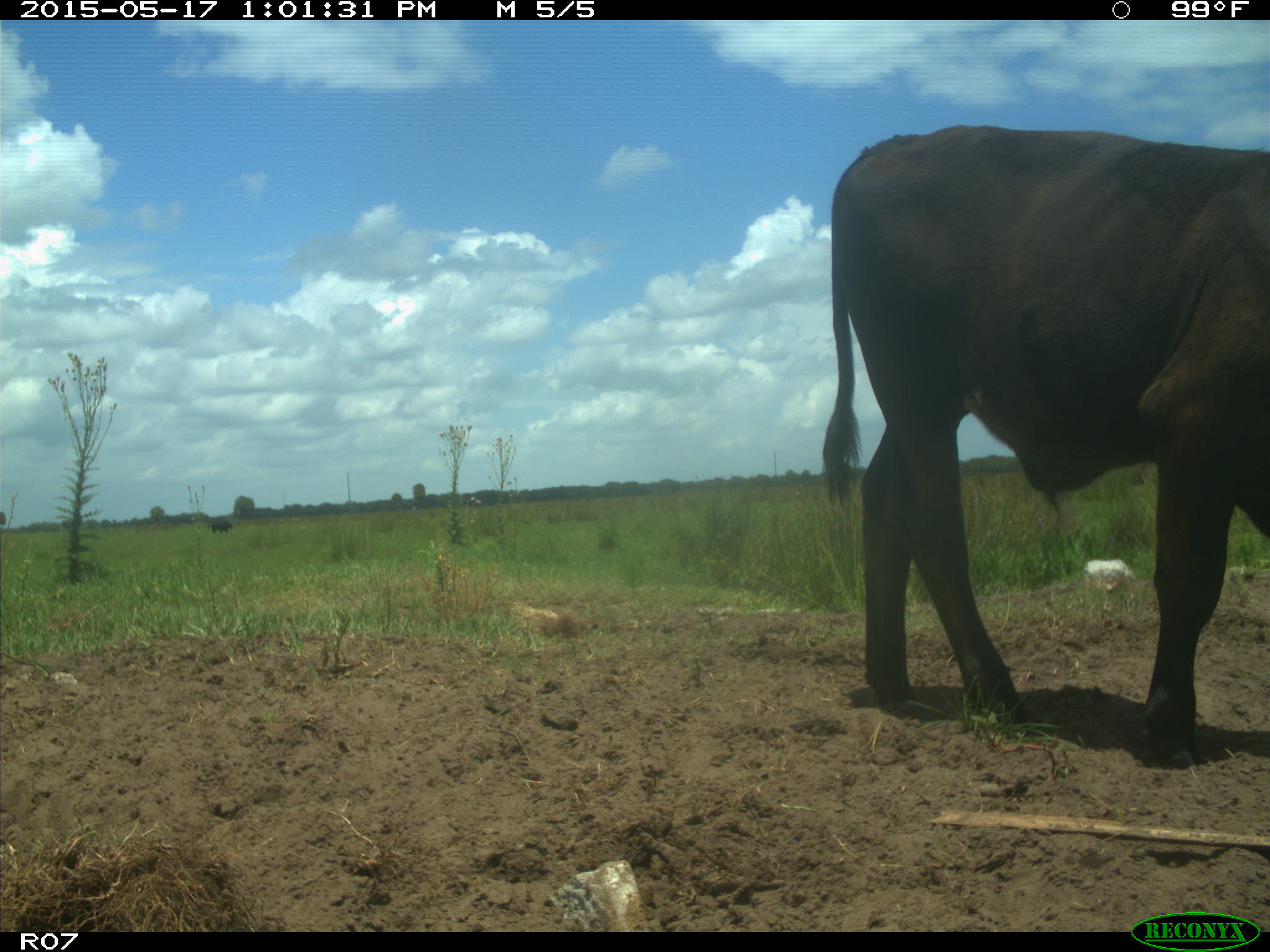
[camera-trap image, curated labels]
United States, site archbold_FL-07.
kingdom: Animalia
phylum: Chordata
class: Mammalia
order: Artiodactyla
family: Bovidae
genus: Bos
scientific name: Bos taurus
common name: domestic cow